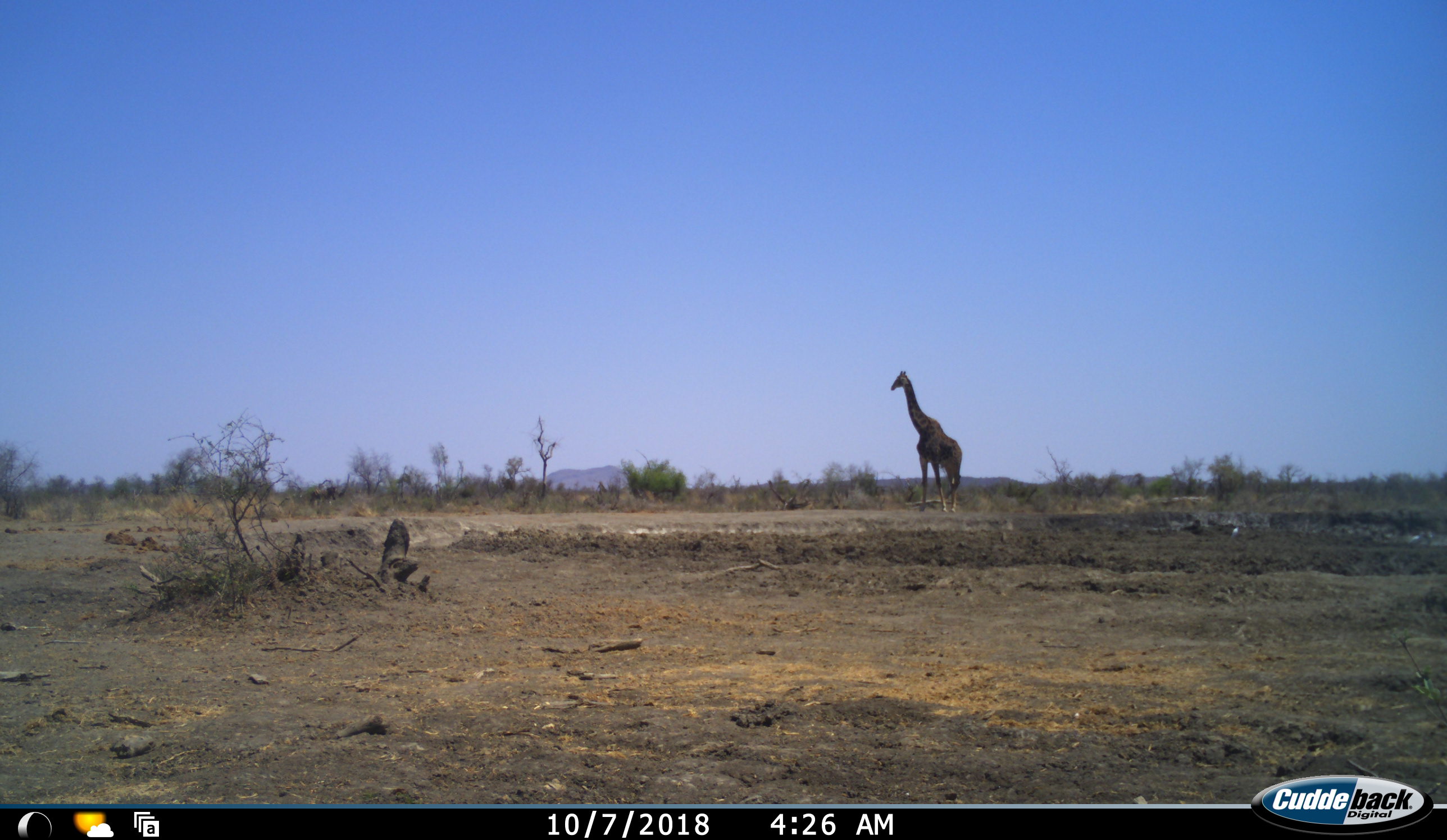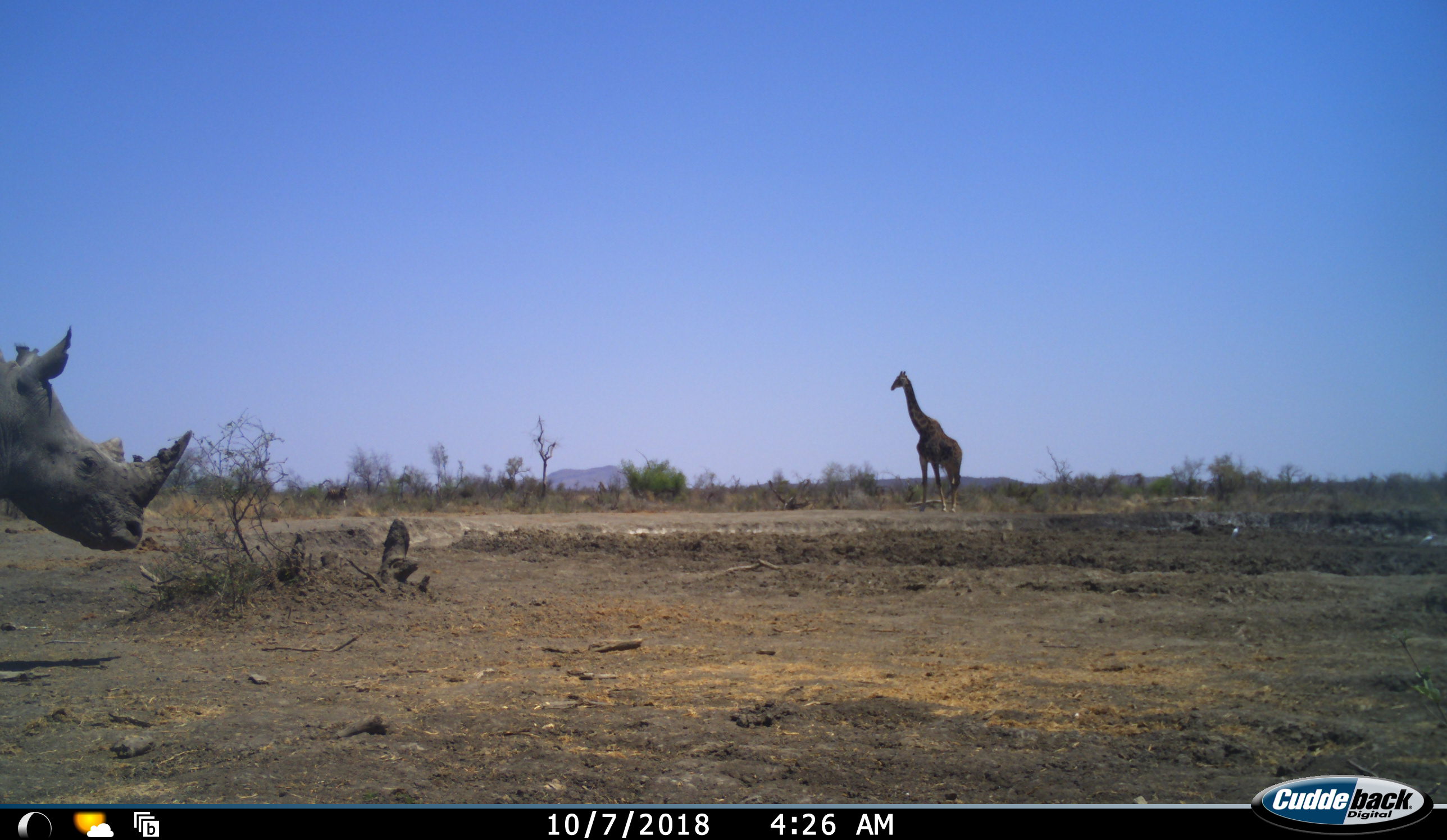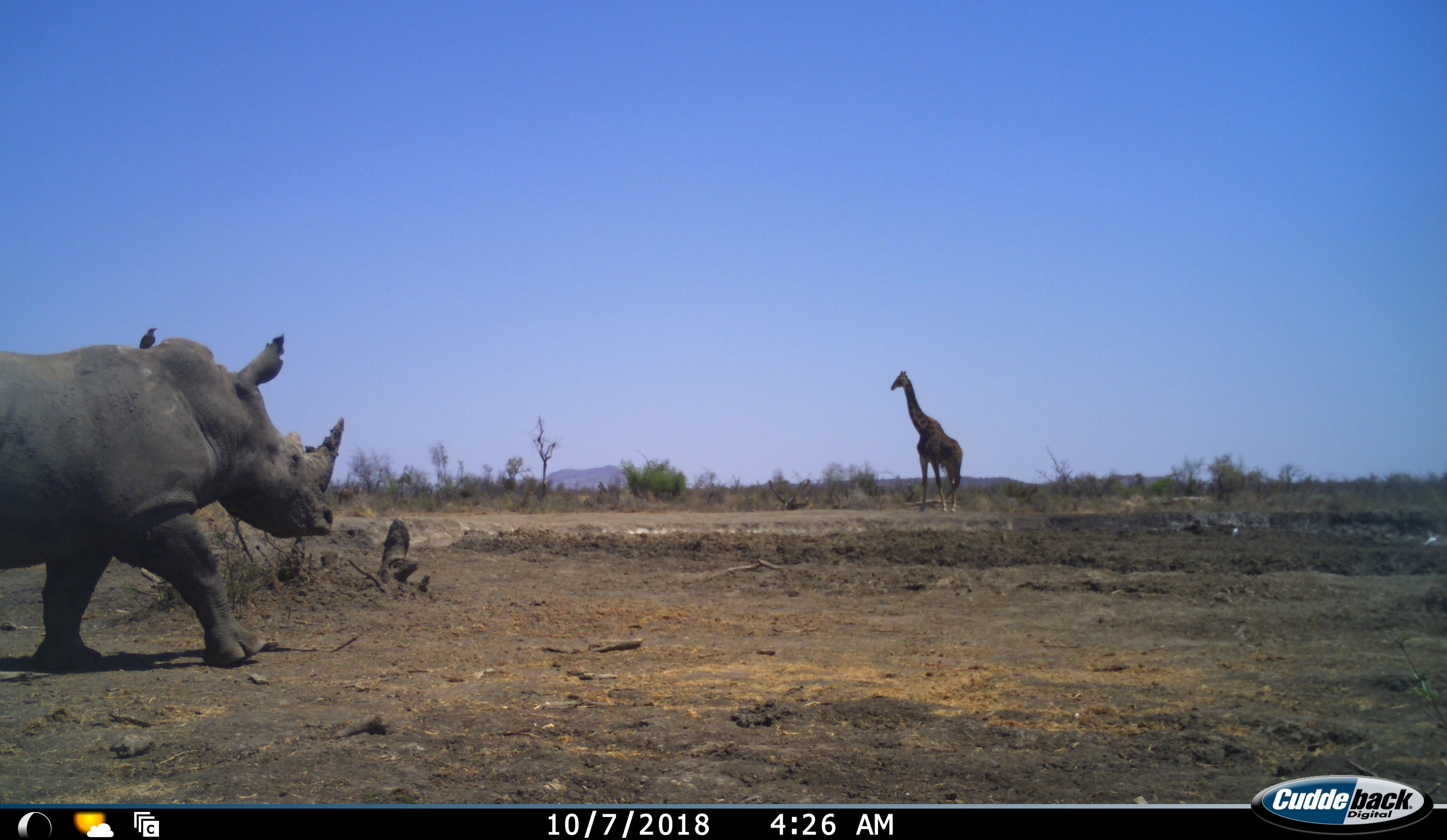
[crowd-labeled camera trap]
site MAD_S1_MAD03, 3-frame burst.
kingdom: Animalia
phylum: Chordata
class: Mammalia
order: Artiodactyla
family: Giraffidae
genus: Giraffa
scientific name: Giraffa camelopardalis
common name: giraffe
Giraffe (Giraffa camelopardalis), count 1. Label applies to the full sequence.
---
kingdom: Animalia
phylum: Chordata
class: Mammalia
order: Perissodactyla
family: Rhinocerotidae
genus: Ceratotherium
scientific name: Ceratotherium simum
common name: white rhinoceros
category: rhinoceroswhite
Rhinoceroswhite (white rhinoceros) (Ceratotherium simum), count 1. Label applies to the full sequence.